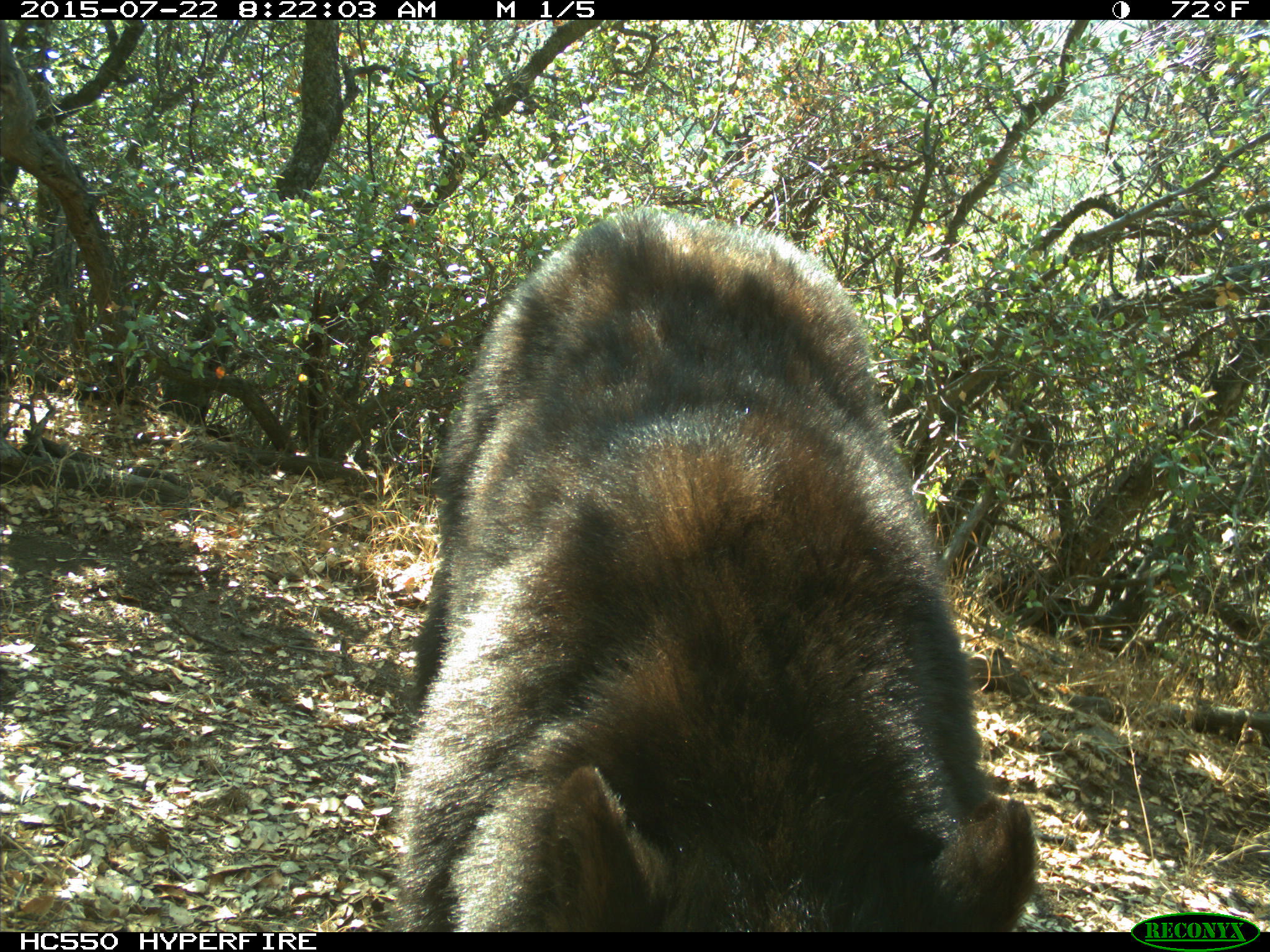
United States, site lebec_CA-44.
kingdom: Animalia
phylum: Chordata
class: Mammalia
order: Carnivora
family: Ursidae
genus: Ursus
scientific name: Ursus americanus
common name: american black bear